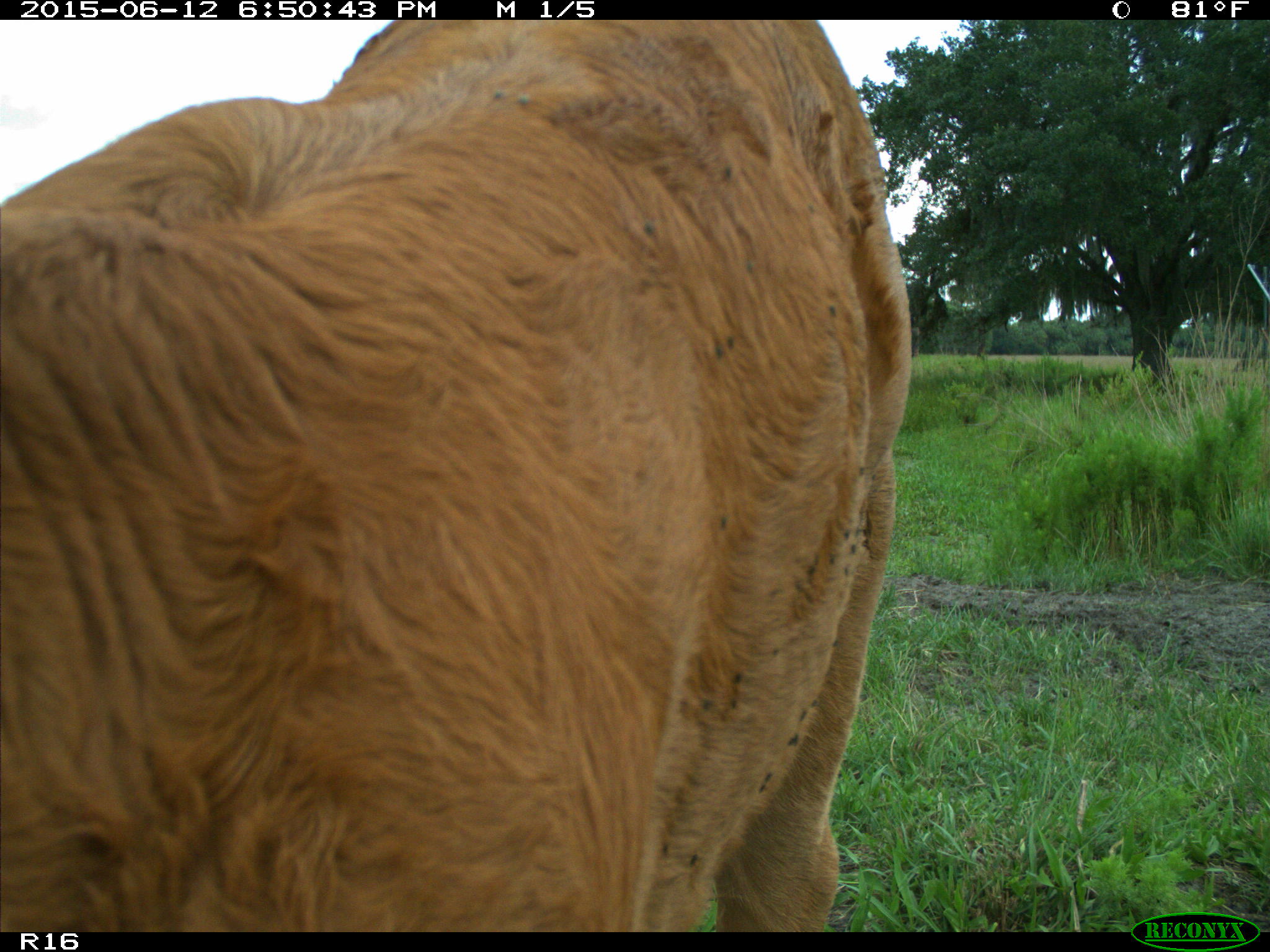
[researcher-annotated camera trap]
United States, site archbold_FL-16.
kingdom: Animalia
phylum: Chordata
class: Mammalia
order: Artiodactyla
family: Bovidae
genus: Bos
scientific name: Bos taurus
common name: domestic cow